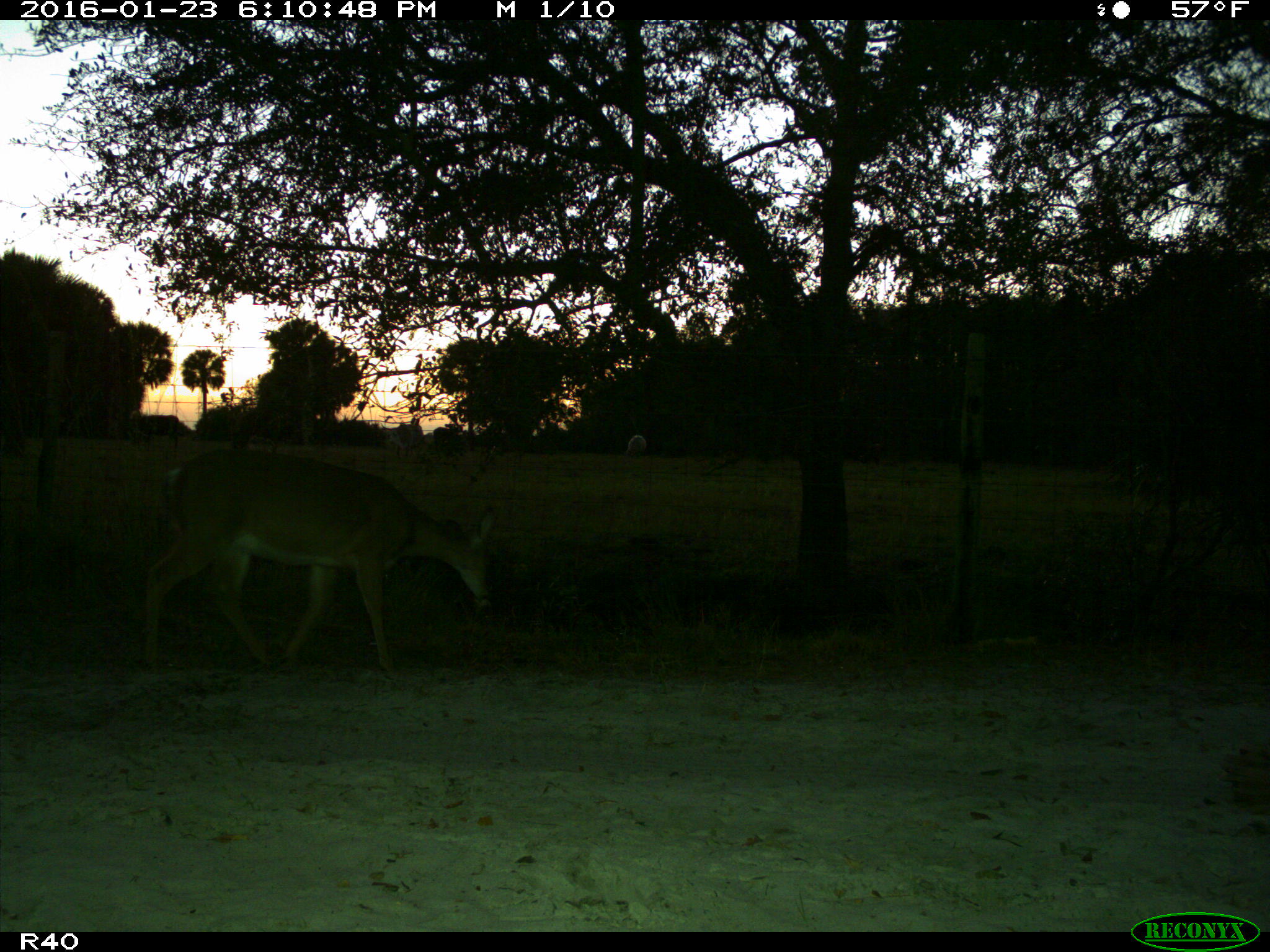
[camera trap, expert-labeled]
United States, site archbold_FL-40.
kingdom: Animalia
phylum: Chordata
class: Mammalia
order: Artiodactyla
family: Cervidae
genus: Odocoileus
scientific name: Odocoileus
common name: deer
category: unidentified deer